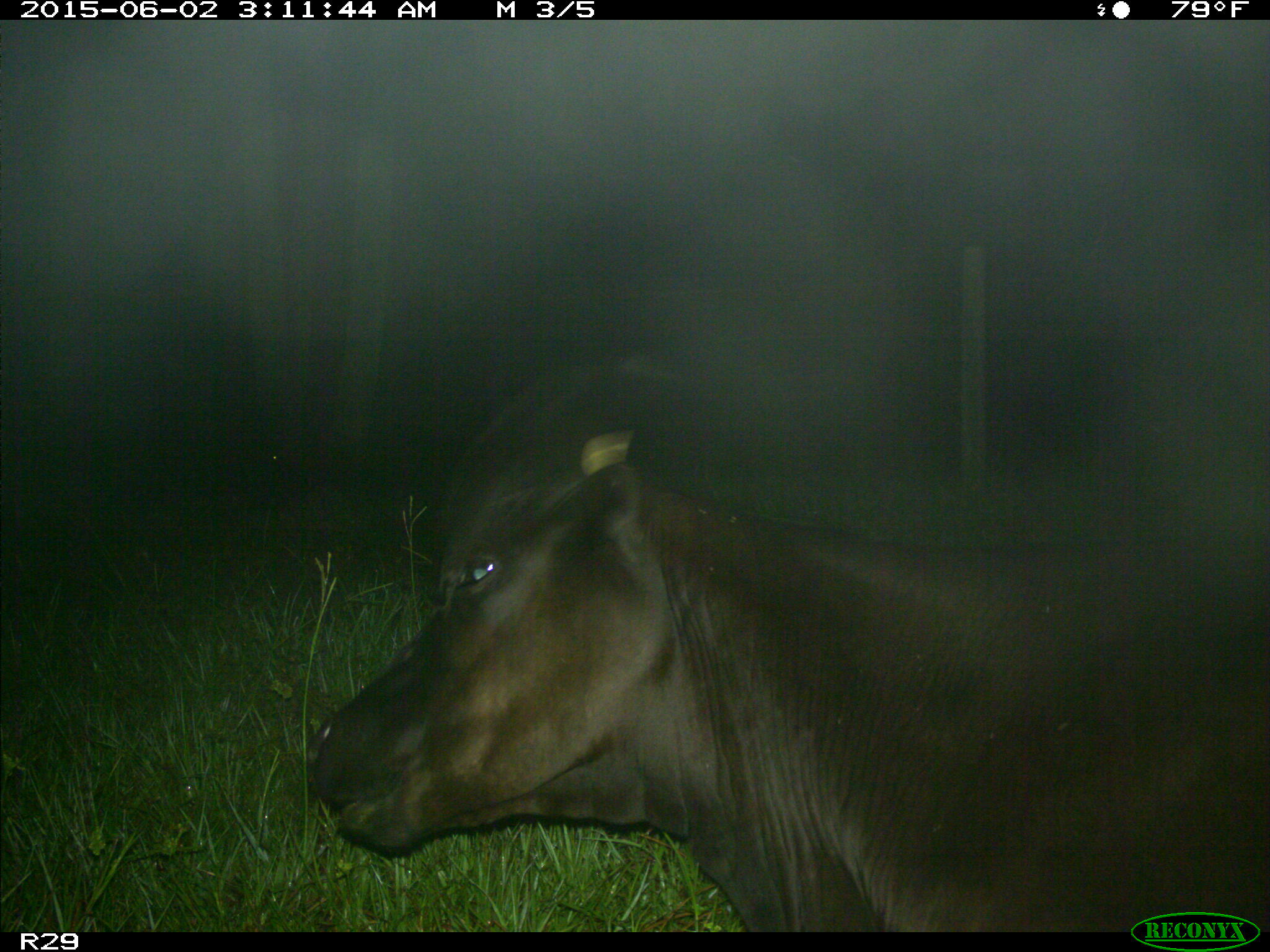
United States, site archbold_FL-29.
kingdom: Animalia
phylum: Chordata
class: Mammalia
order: Artiodactyla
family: Bovidae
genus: Bos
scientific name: Bos taurus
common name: domestic cow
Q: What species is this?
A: Bos taurus (domestic cow).